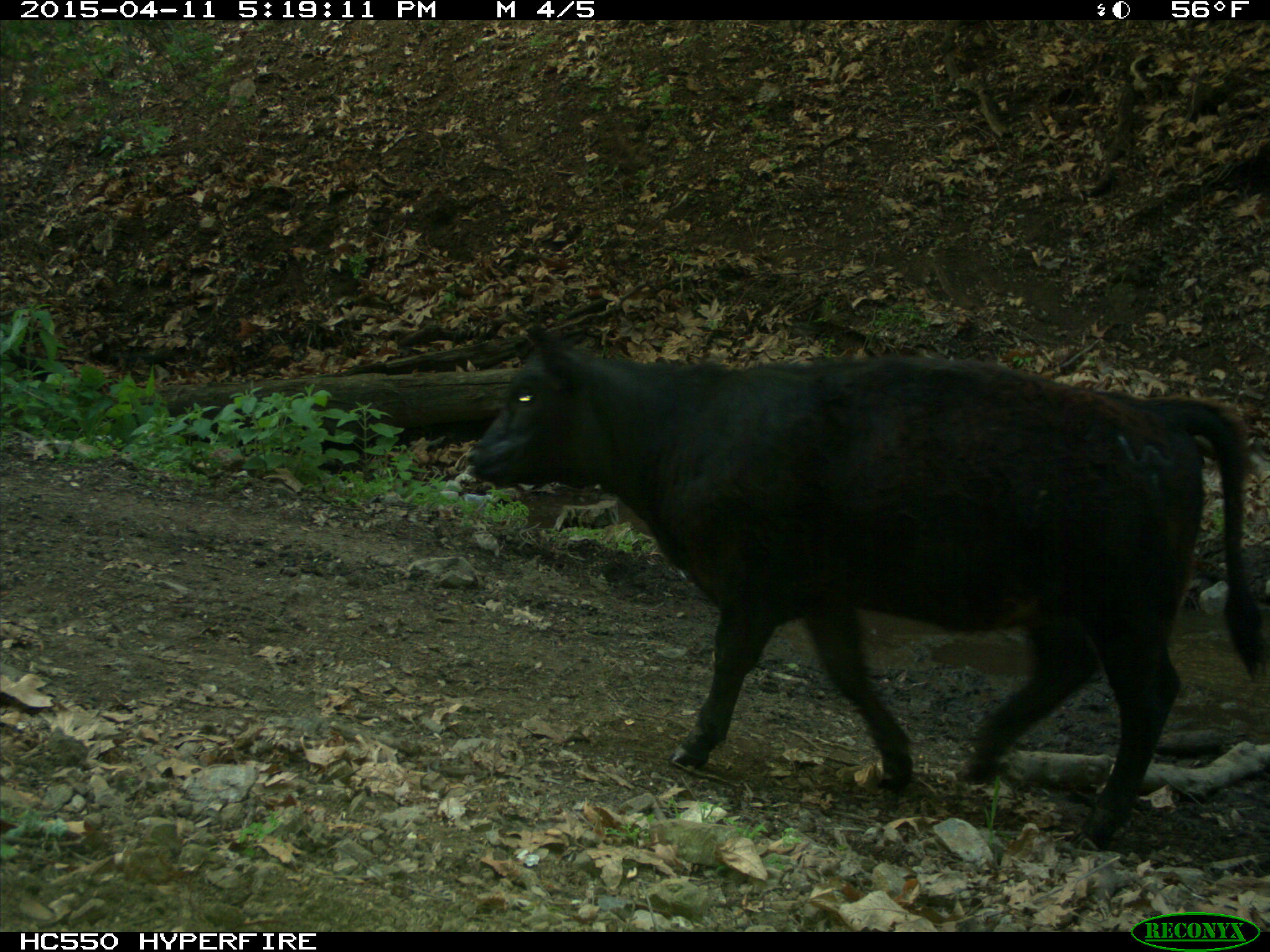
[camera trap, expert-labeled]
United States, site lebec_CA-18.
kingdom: Animalia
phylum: Chordata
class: Mammalia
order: Artiodactyla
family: Bovidae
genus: Bos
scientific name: Bos taurus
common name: domestic cow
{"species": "Bos taurus (domestic cow)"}